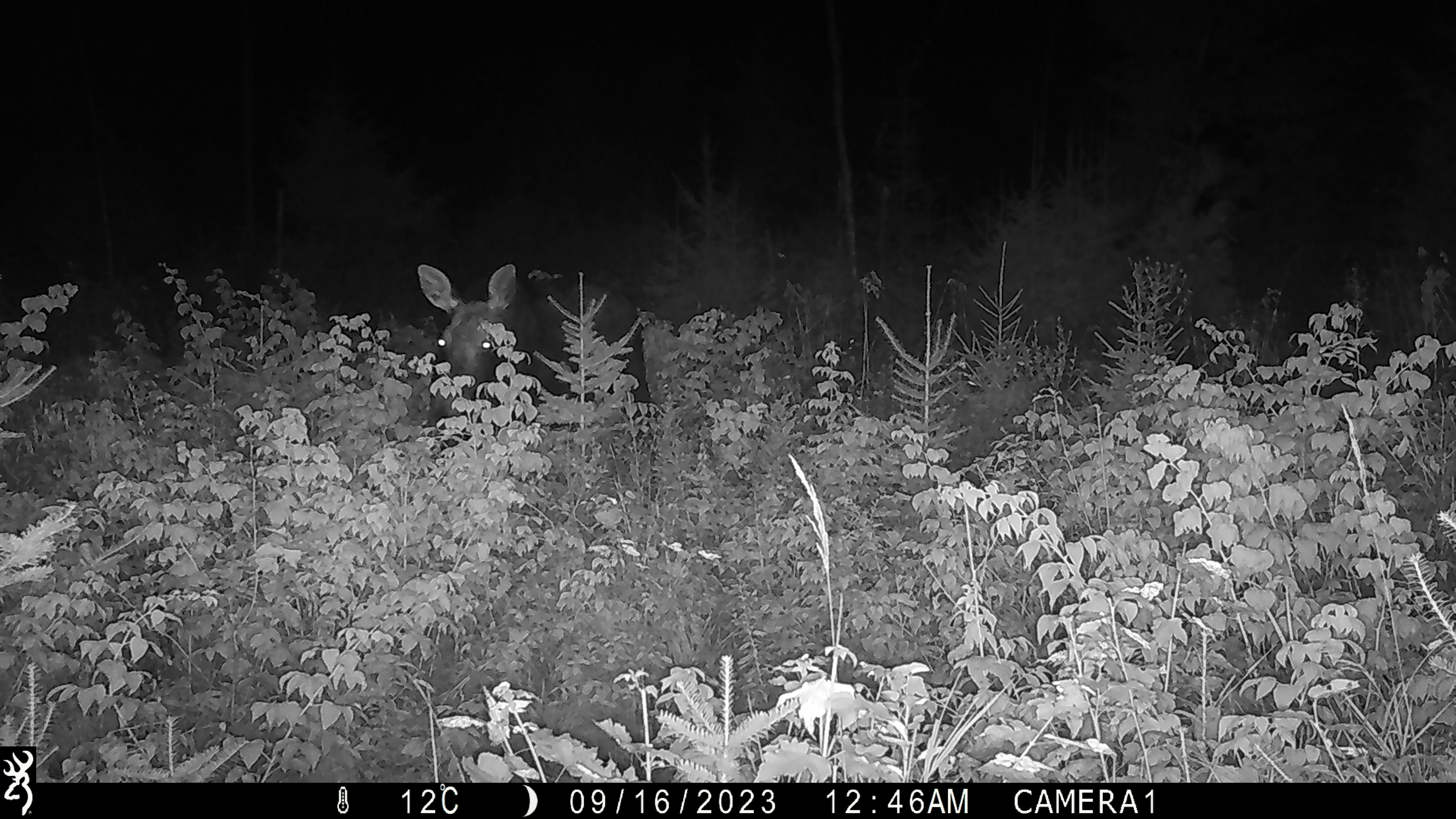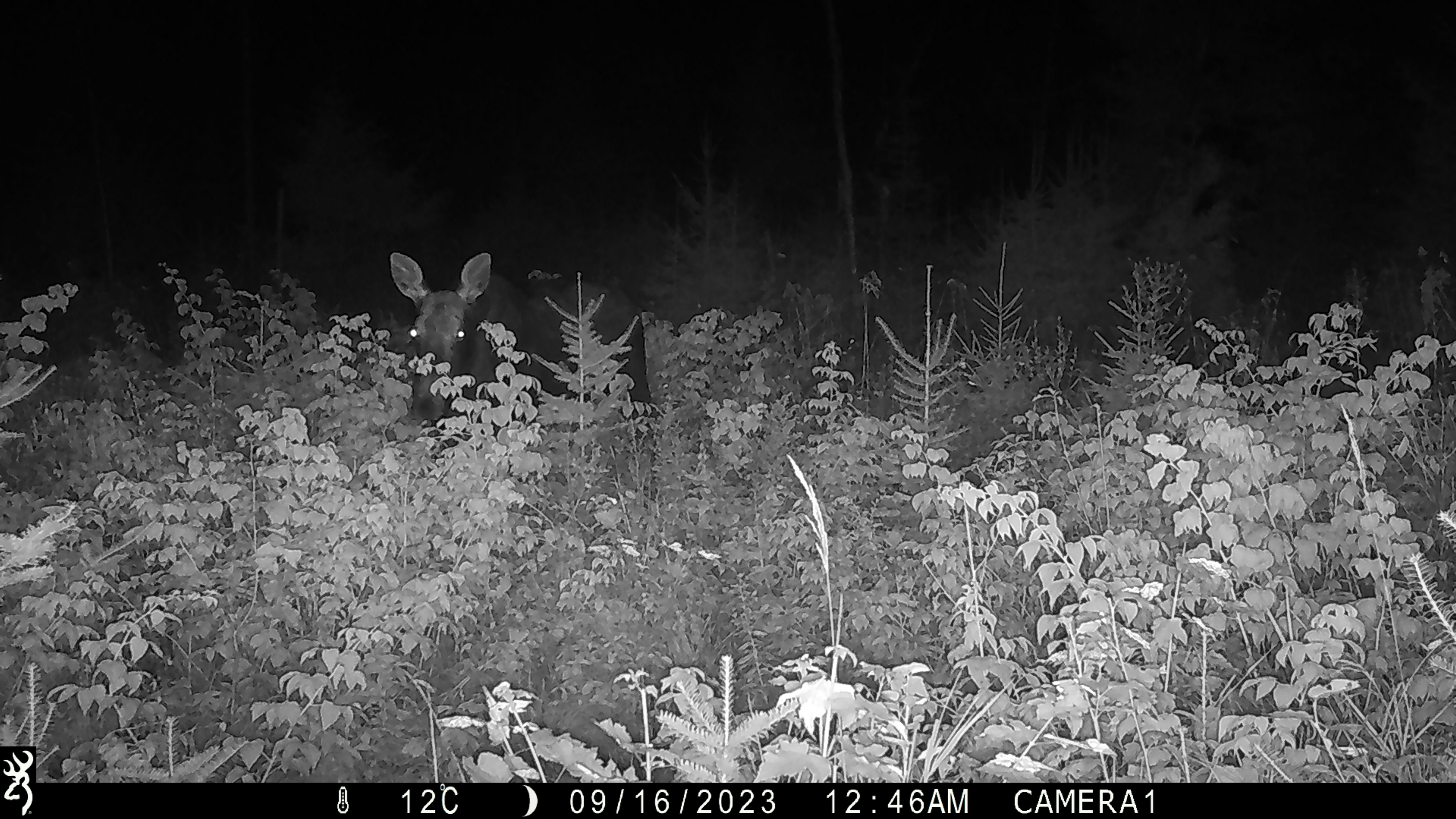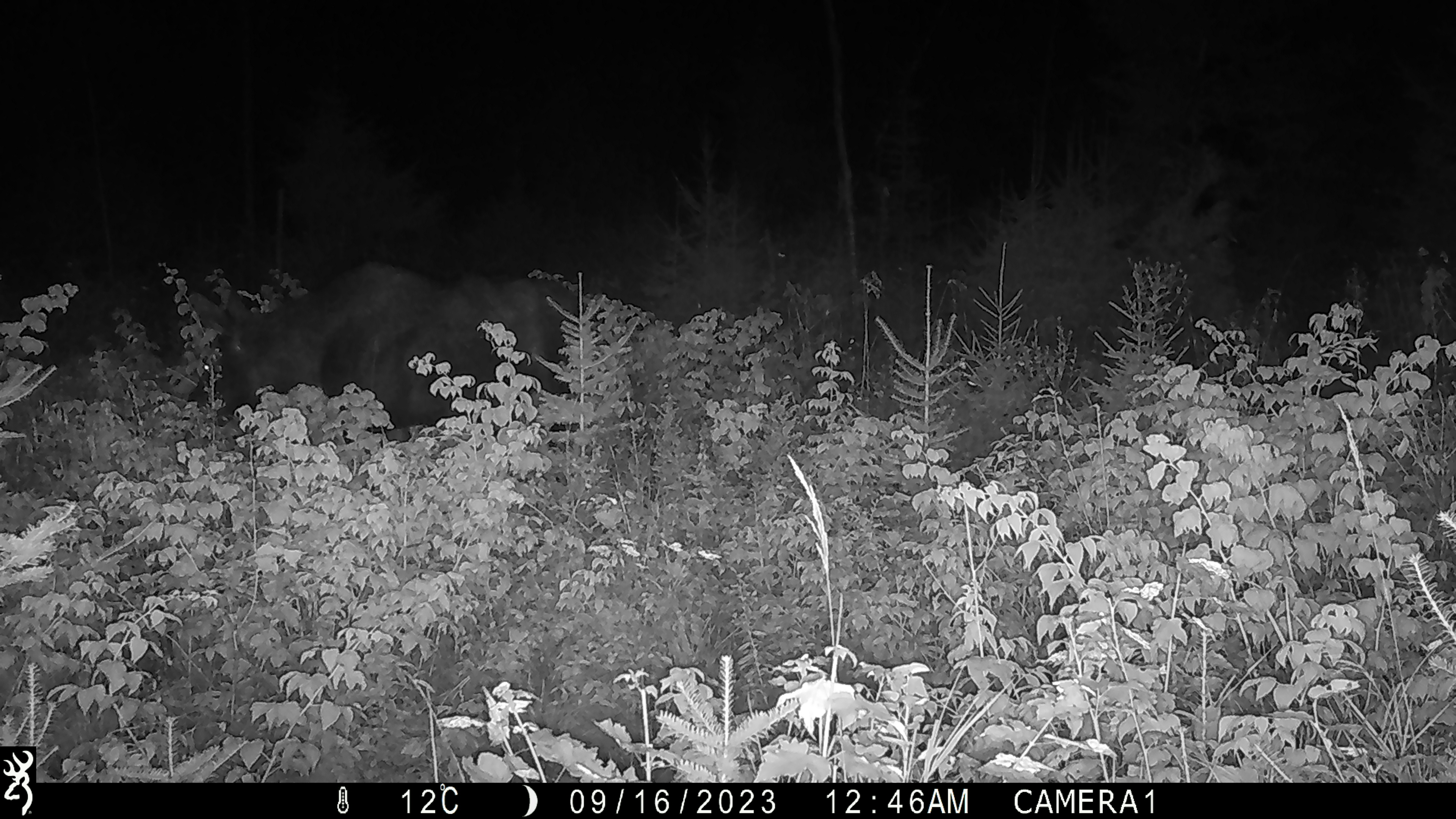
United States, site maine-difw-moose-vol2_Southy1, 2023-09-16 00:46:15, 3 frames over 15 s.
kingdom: Animalia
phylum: Chordata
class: Mammalia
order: Artiodactyla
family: Cervidae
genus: Alces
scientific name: Alces alces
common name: moose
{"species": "moose (Alces alces)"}